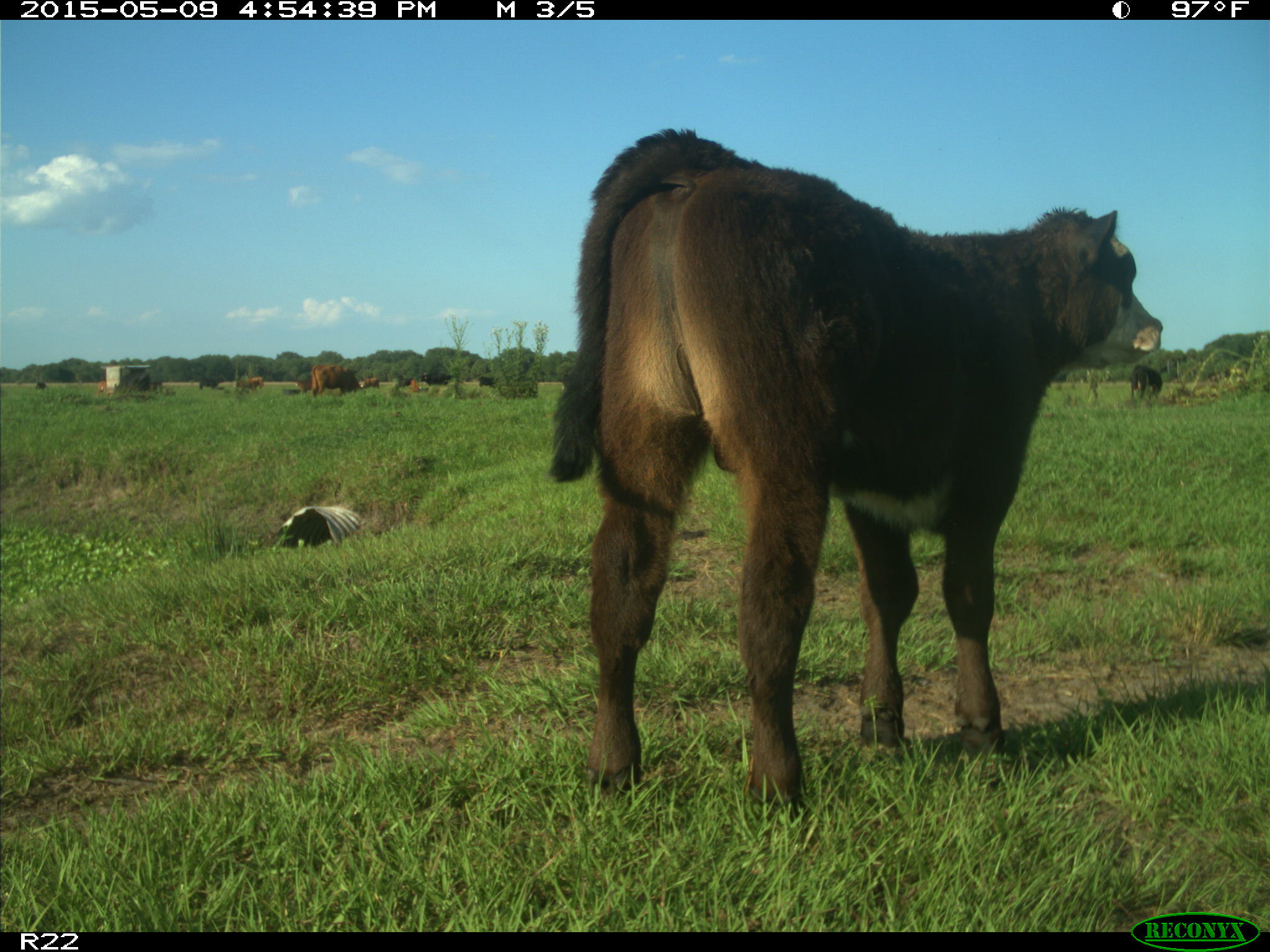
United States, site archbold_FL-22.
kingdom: Animalia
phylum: Chordata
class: Mammalia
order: Artiodactyla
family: Bovidae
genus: Bos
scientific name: Bos taurus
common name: domestic cow